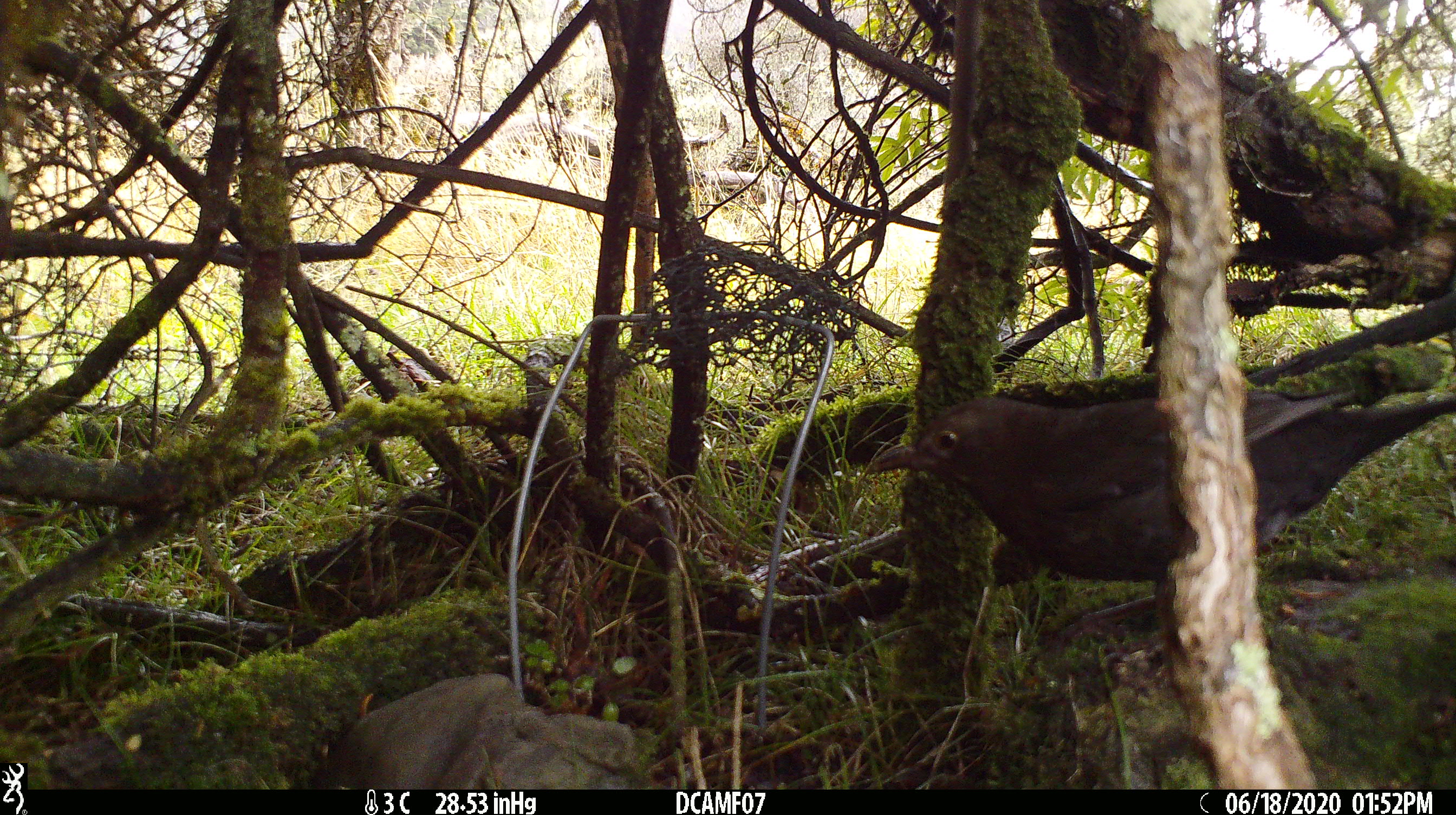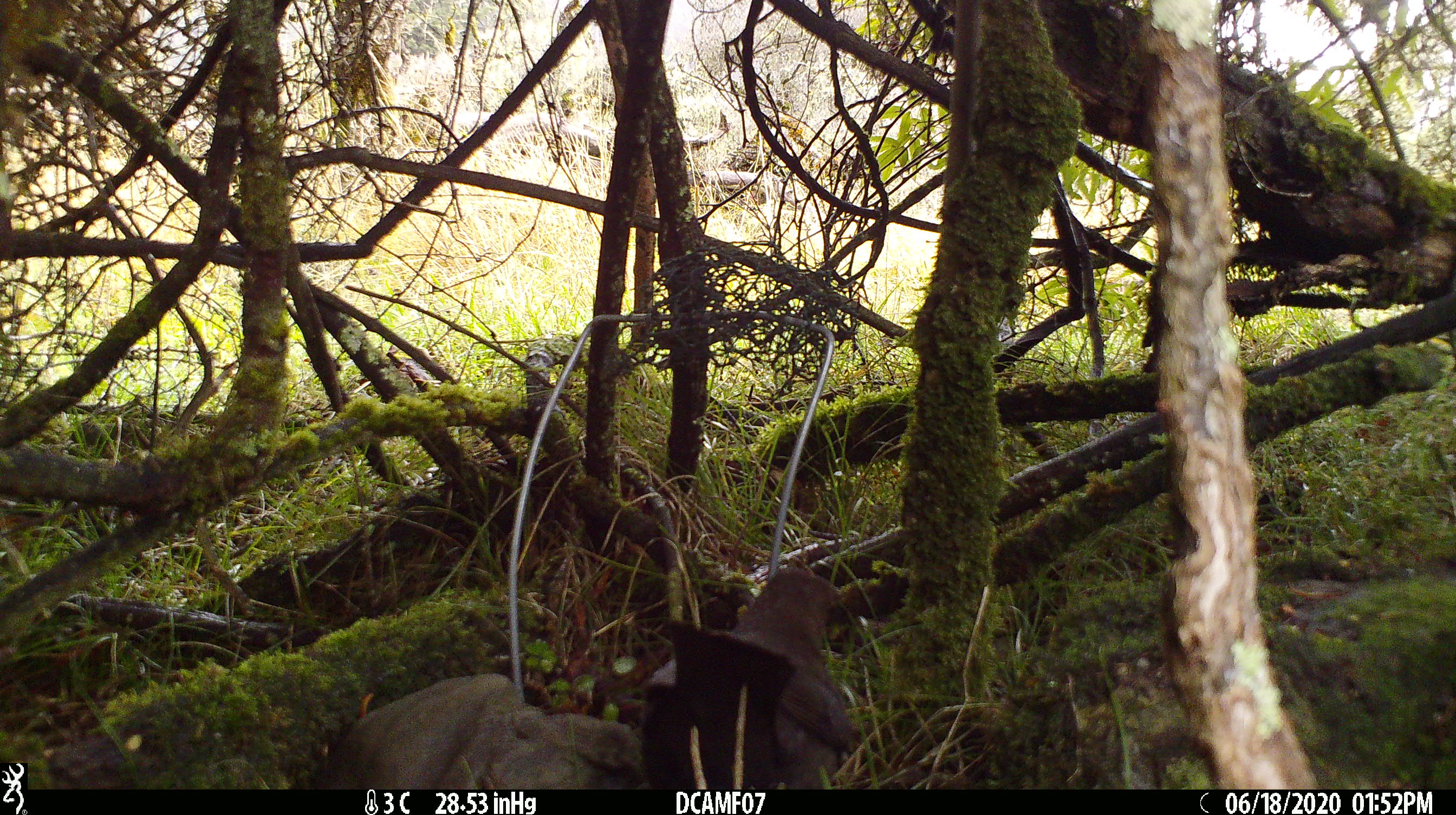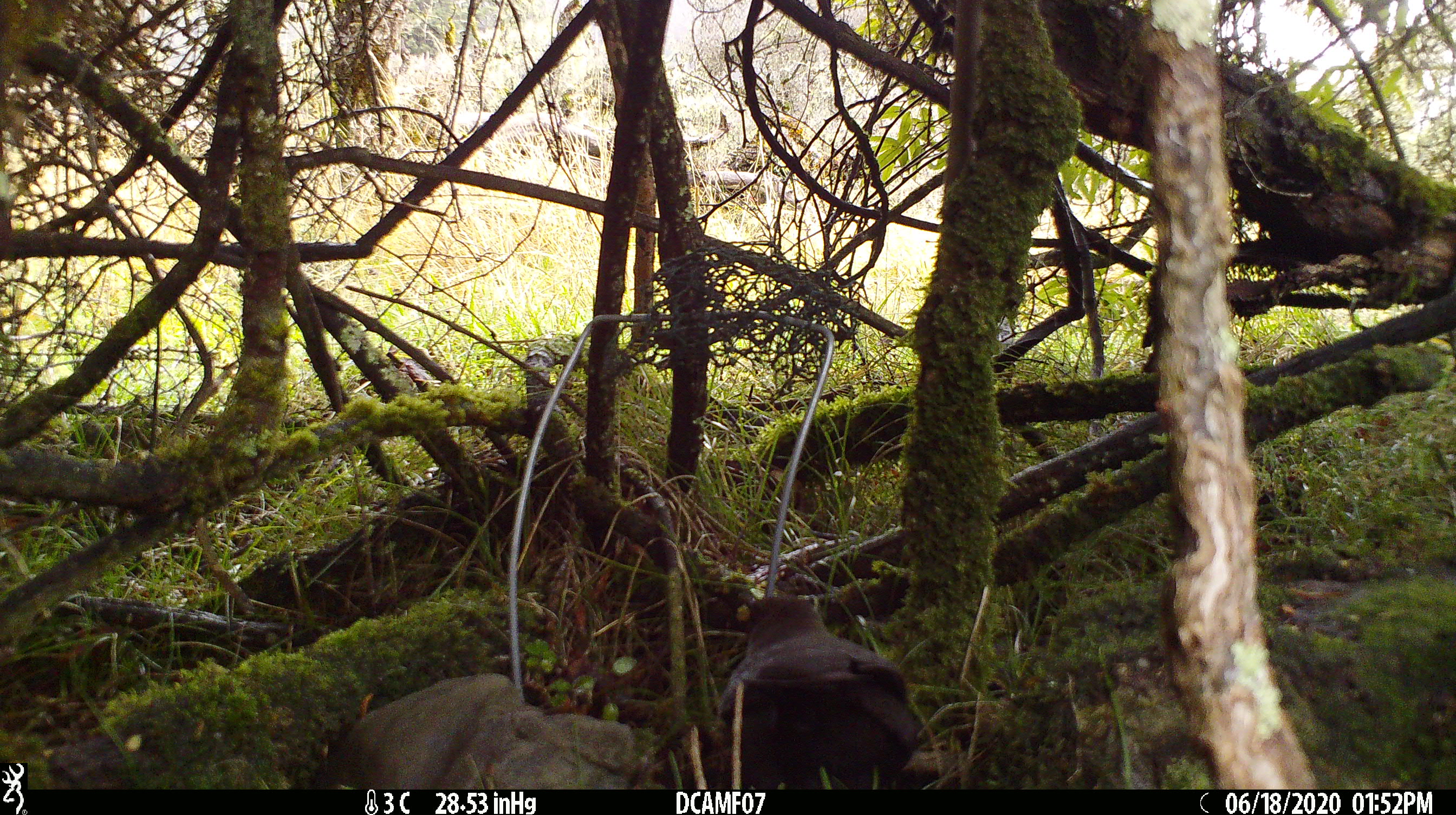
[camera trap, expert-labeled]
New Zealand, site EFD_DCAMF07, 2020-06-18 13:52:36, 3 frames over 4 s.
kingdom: Animalia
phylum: Chordata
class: Aves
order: Passeriformes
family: Turdidae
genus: Turdus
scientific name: Turdus philomelos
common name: song thrush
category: thrush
Thrush (song thrush) (Turdus philomelos).